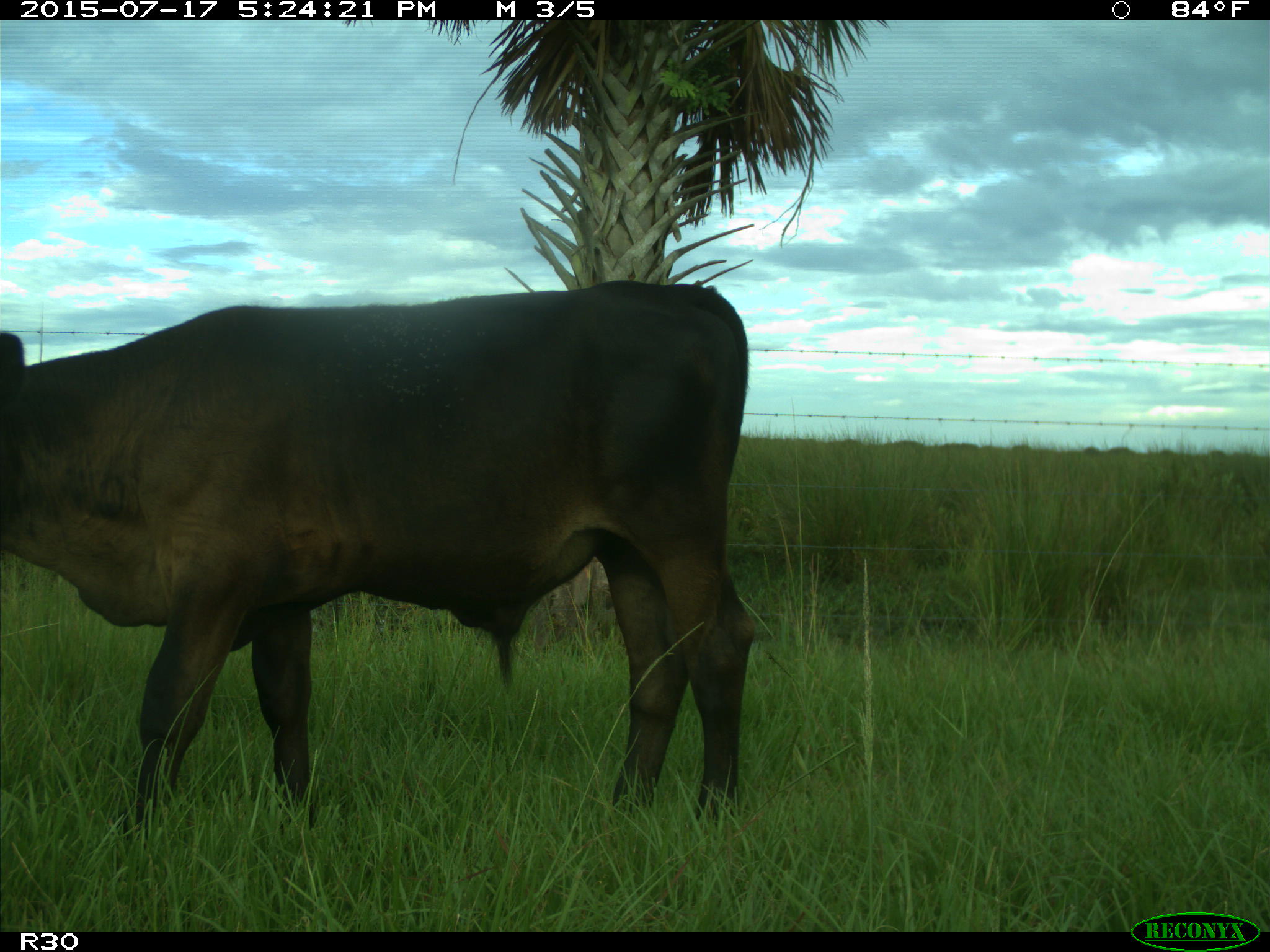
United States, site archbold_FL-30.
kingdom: Animalia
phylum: Chordata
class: Mammalia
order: Artiodactyla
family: Bovidae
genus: Bos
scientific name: Bos taurus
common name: domestic cow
Bos taurus (domestic cow).